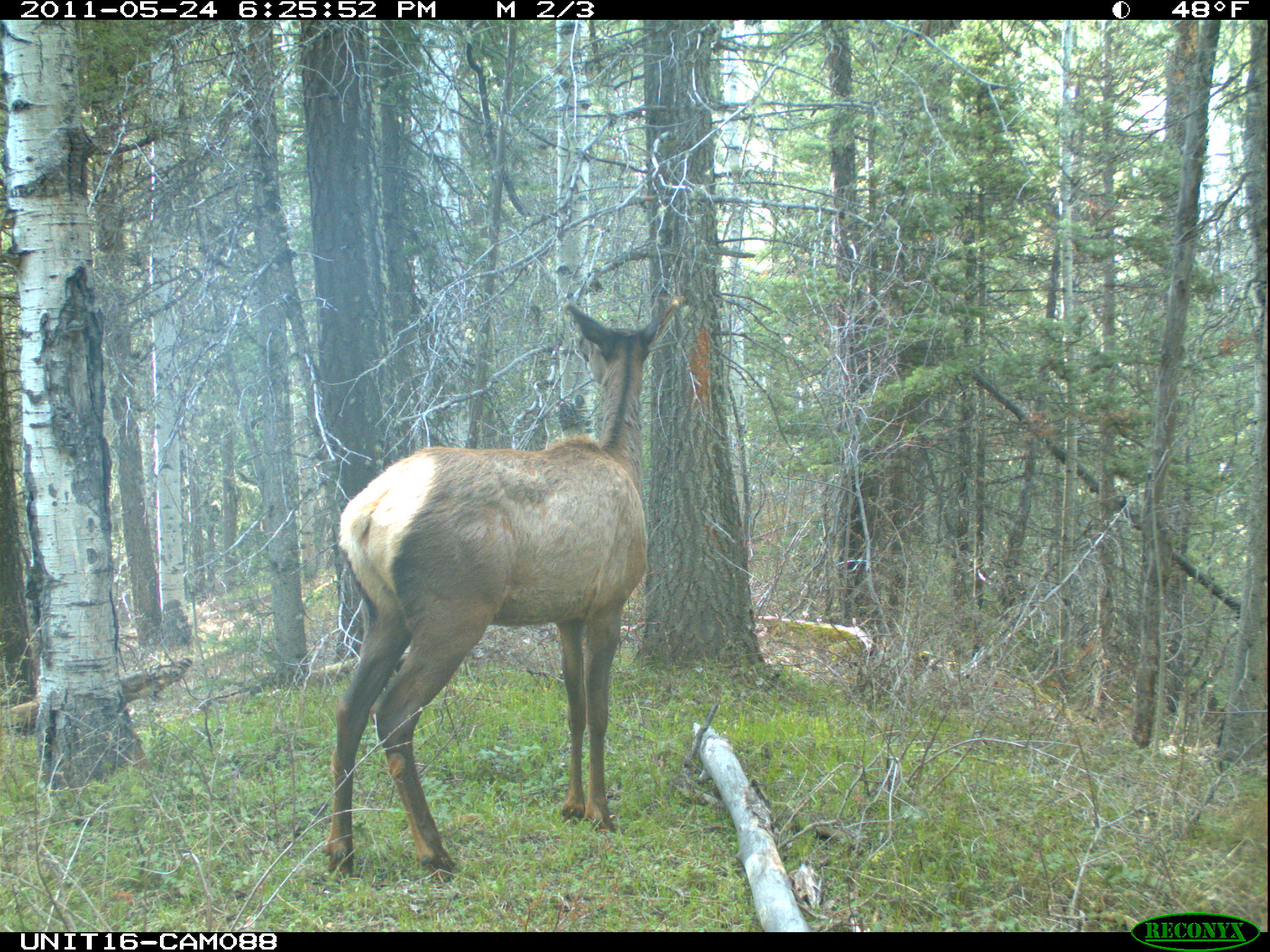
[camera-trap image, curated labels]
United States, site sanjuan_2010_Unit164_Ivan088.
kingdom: Animalia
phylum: Chordata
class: Mammalia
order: Artiodactyla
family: Cervidae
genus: Cervus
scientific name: Cervus elaphus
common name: red deer